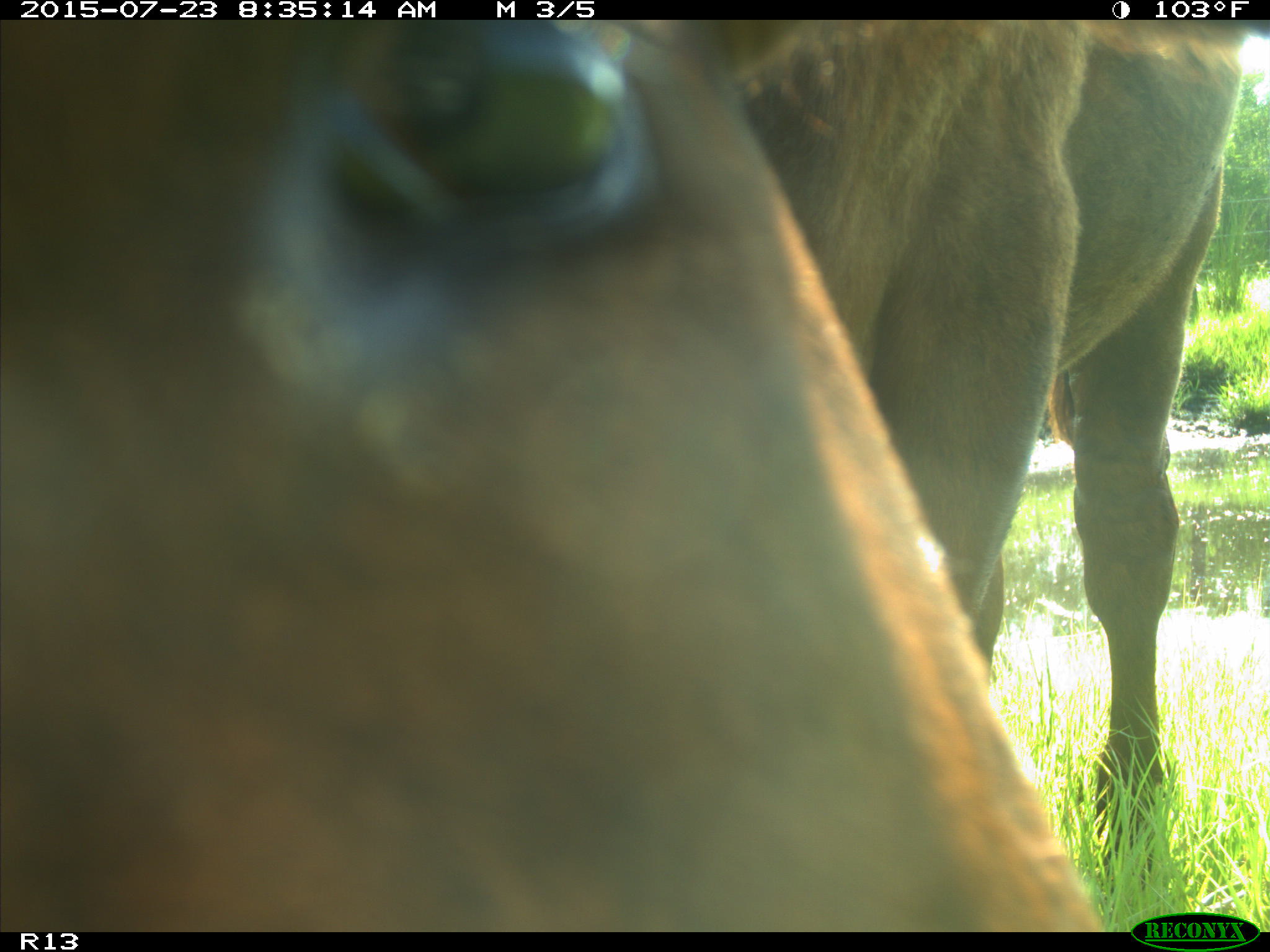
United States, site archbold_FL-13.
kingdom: Animalia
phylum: Chordata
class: Mammalia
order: Artiodactyla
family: Bovidae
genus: Bos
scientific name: Bos taurus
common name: domestic cow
Bos taurus (domestic cow).